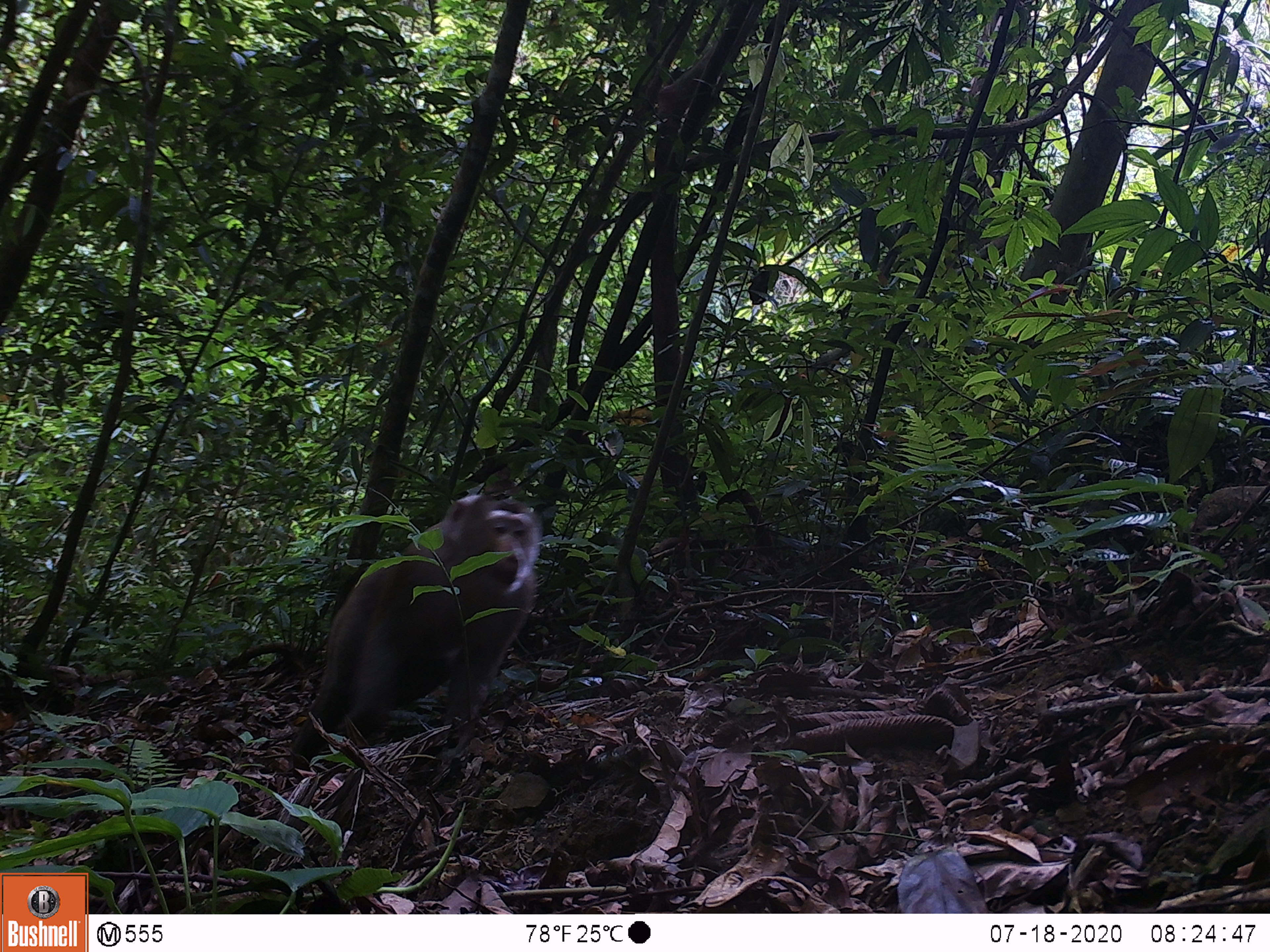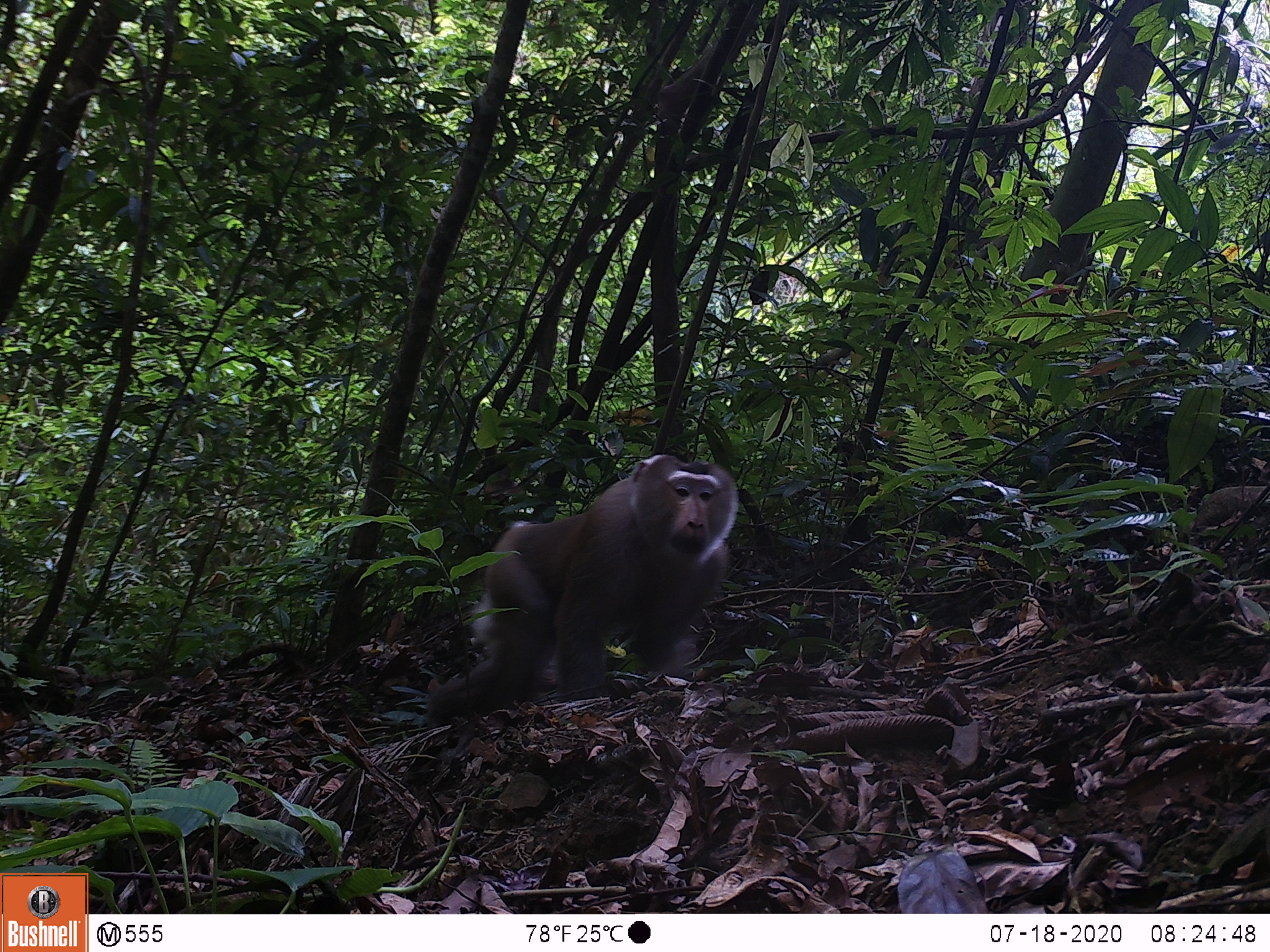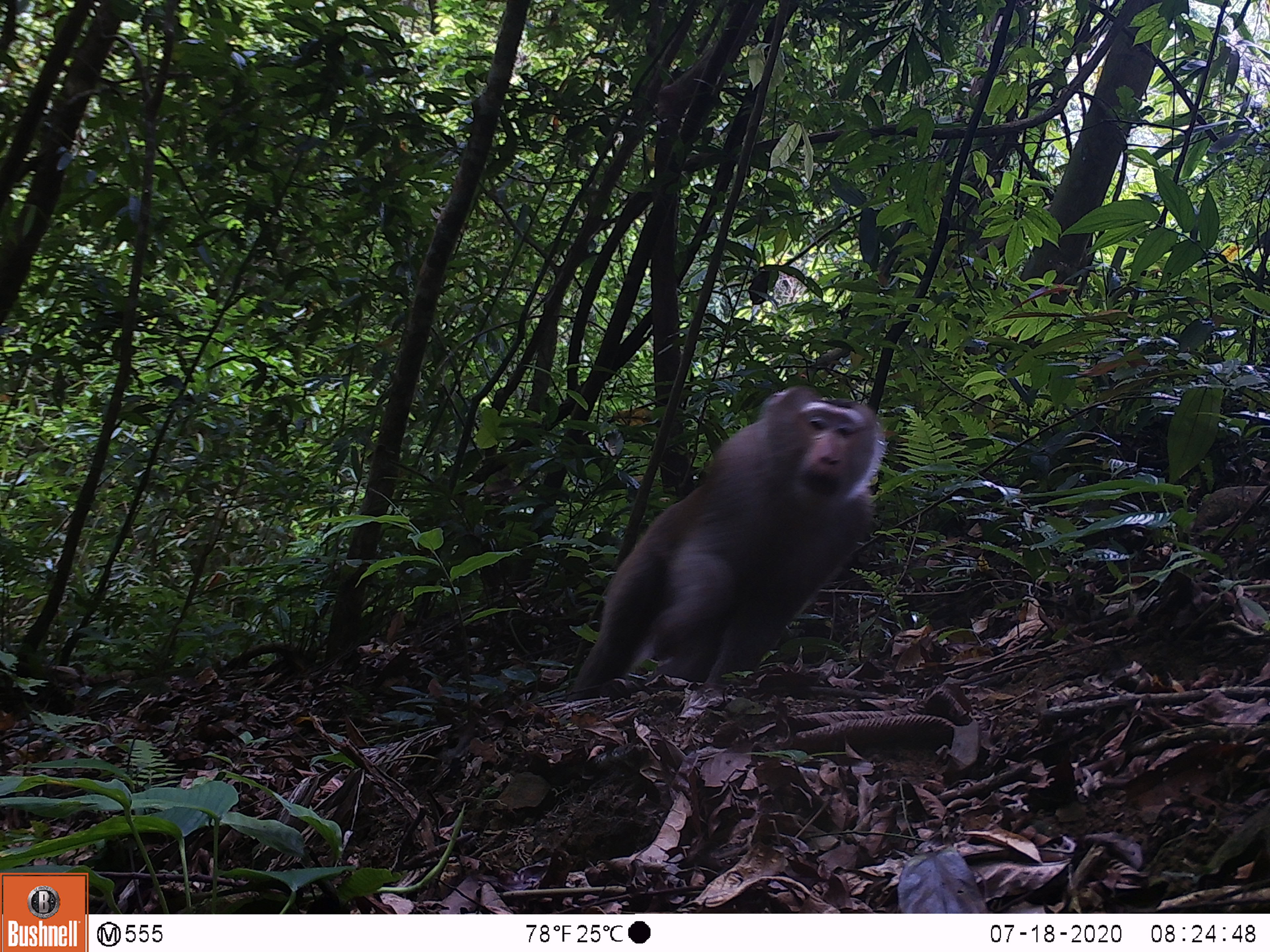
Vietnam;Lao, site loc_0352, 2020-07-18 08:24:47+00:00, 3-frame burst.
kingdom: Animalia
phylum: Chordata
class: Mammalia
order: Primates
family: Cercopithecidae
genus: Macaca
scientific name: Macaca nemestrina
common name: pig-tailed macaque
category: pig tailed macaque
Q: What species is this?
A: Pig tailed macaque (pig-tailed macaque) (Macaca nemestrina).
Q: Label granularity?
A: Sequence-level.